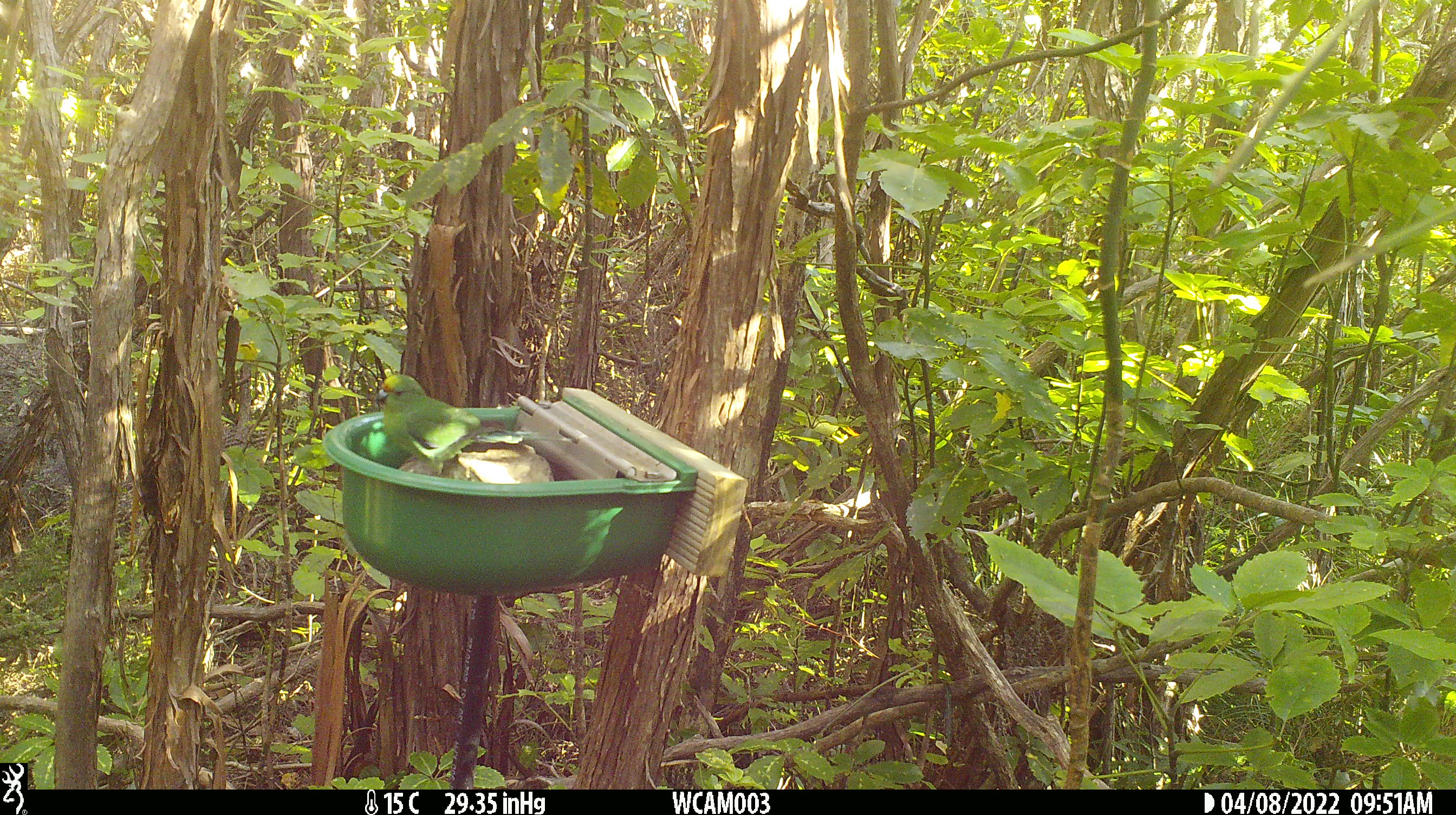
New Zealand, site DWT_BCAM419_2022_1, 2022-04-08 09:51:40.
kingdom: Animalia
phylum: Chordata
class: Aves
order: Psittaciformes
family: Psittaculidae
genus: Cyanoramphus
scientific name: Cyanoramphus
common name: parakeet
Parakeet (Cyanoramphus).